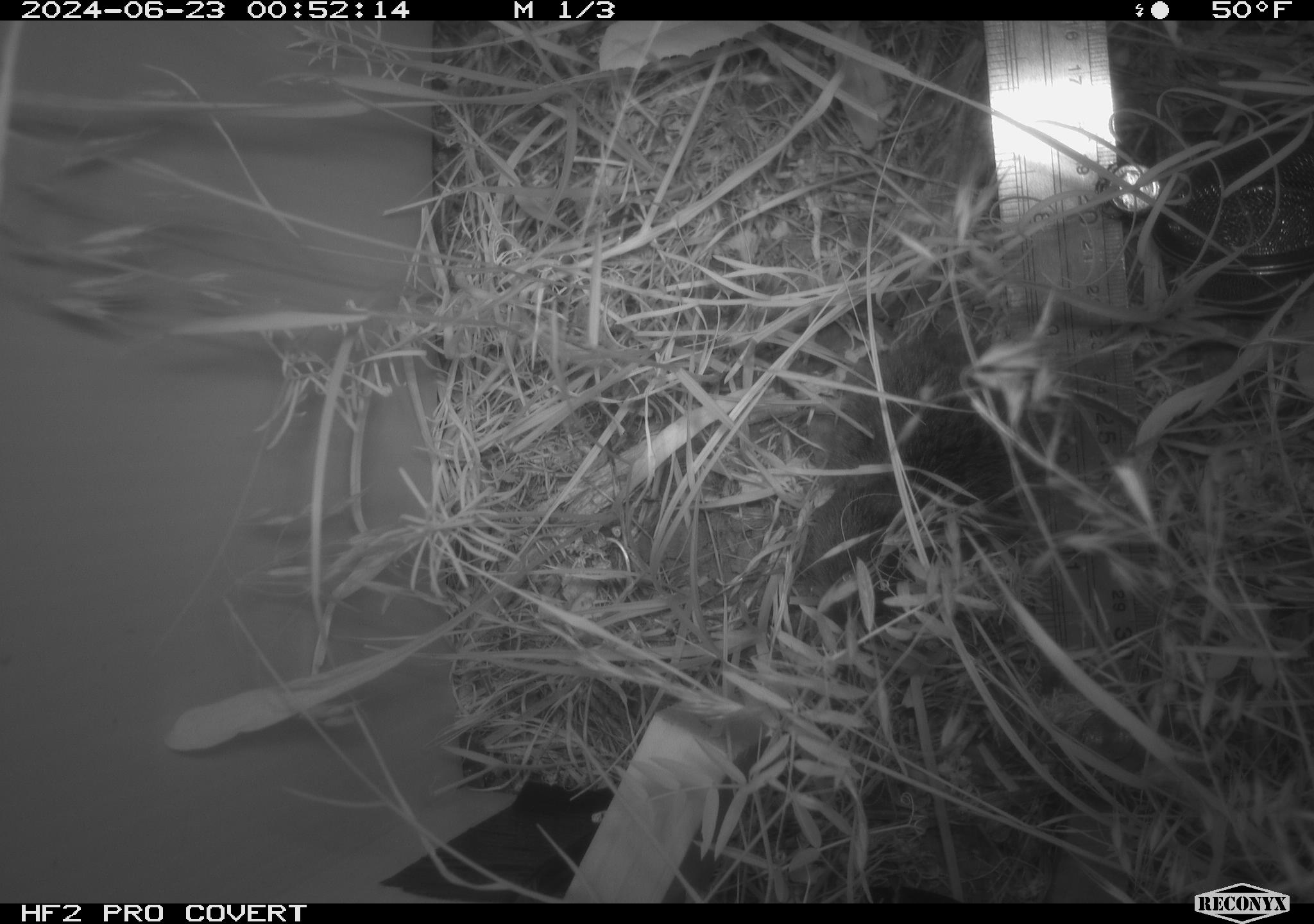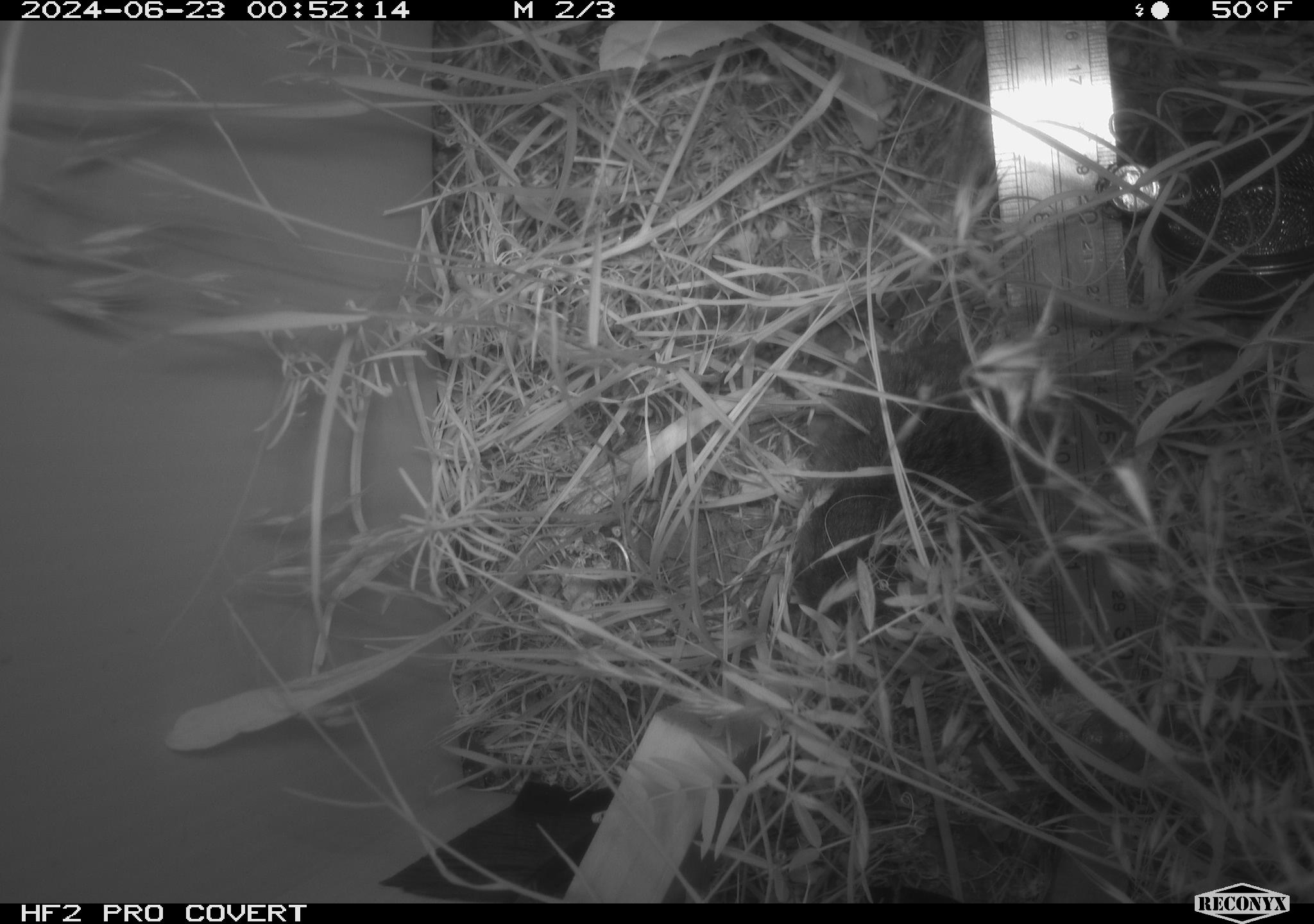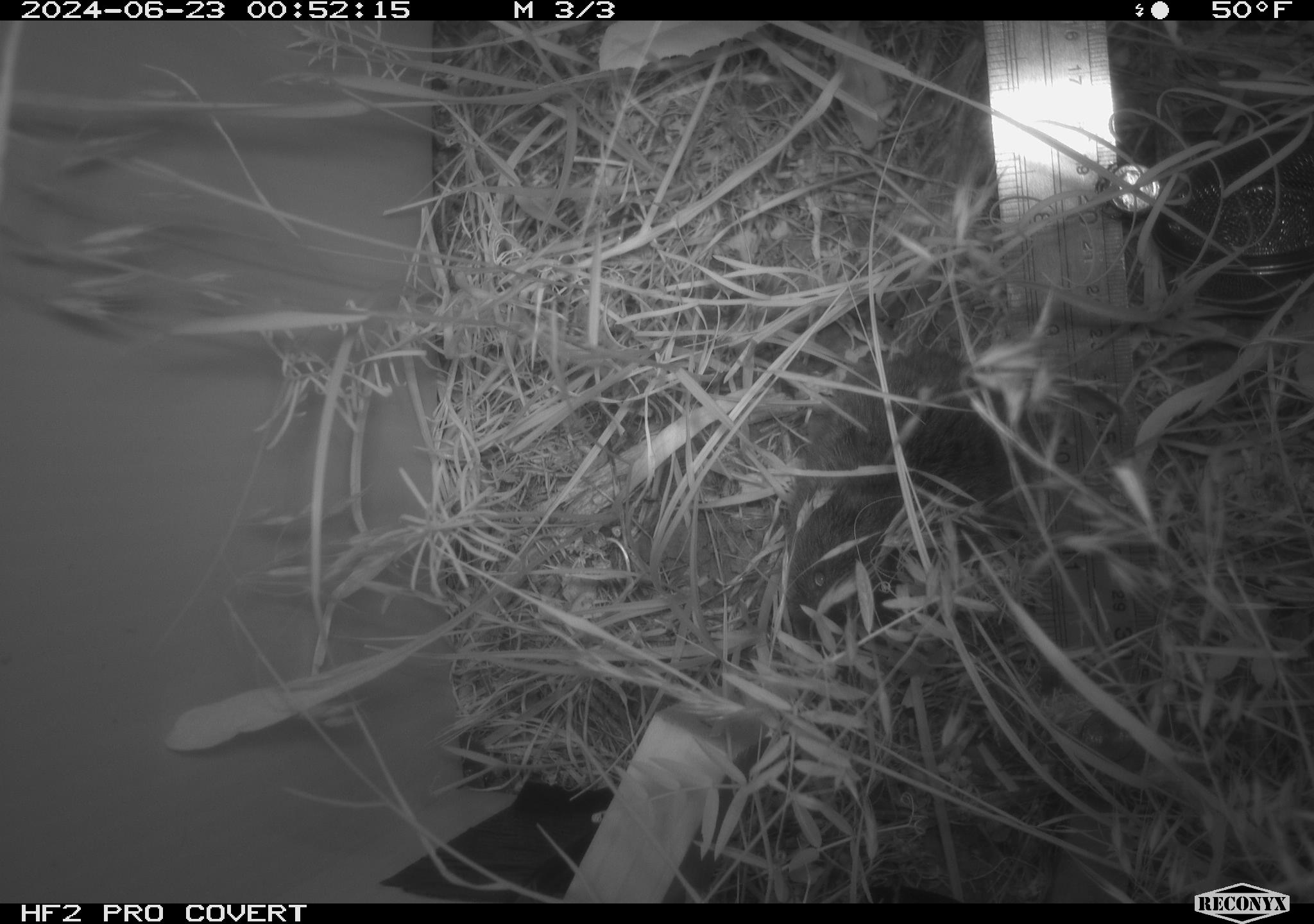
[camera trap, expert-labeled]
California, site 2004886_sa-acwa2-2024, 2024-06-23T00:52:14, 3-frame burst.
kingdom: Animalia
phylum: Chordata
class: Mammalia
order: Rodentia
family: Cricetidae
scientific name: Cricetidae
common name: hamsters, voles, lemmings, and allies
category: cricetidae family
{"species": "cricetidae family (hamsters, voles, lemmings, and allies) (Cricetidae)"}